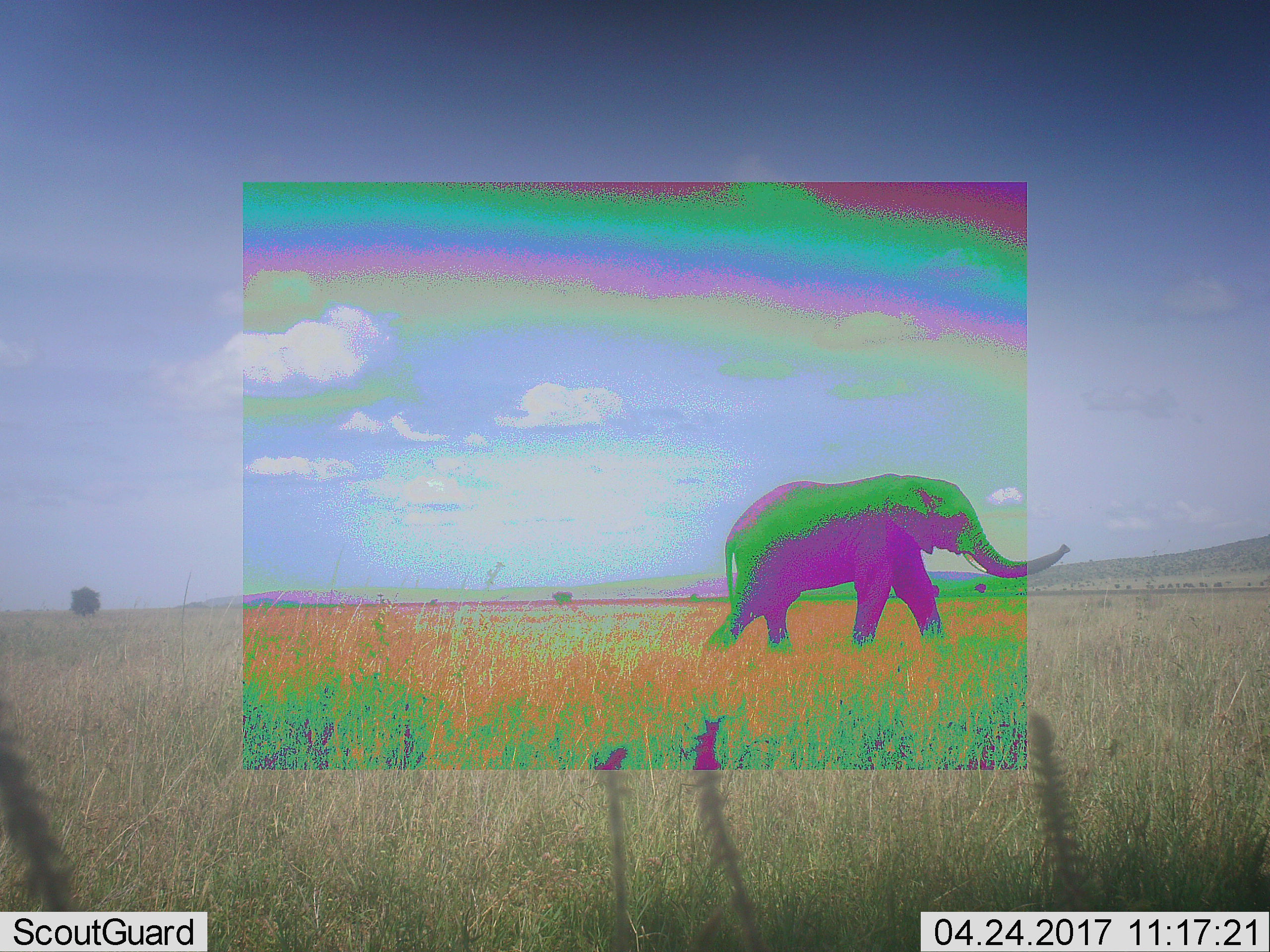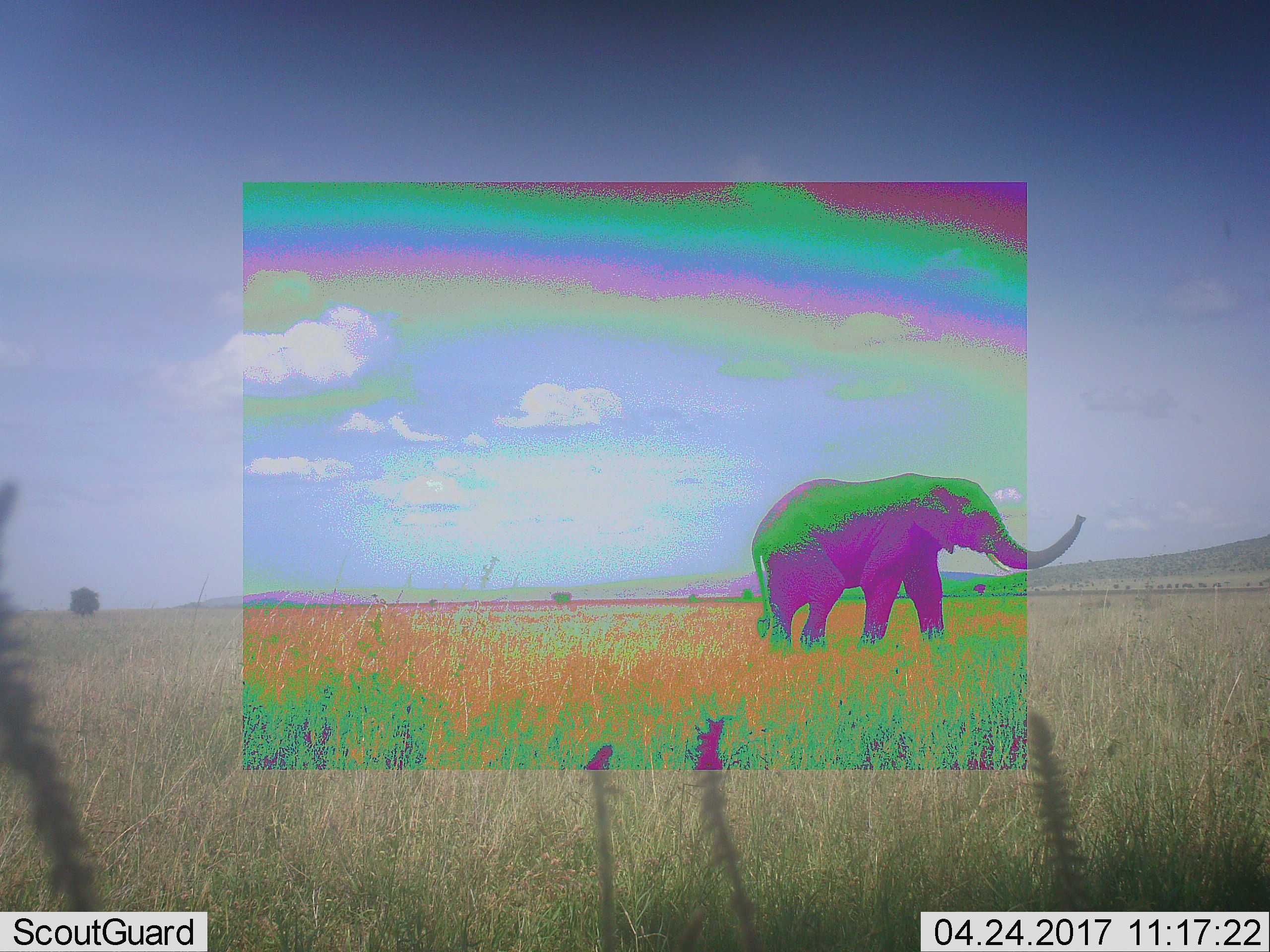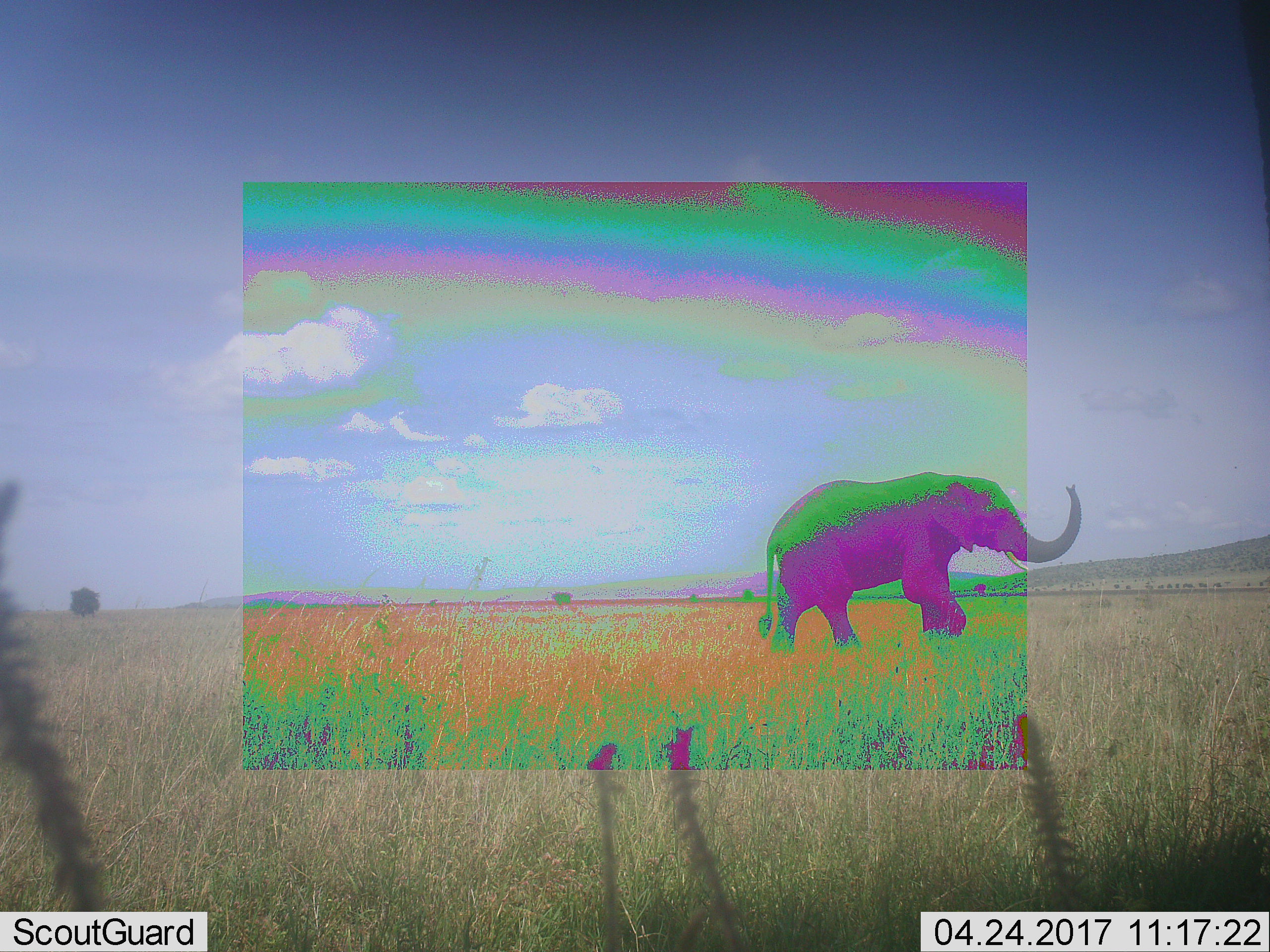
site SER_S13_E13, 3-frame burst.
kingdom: Animalia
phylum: Chordata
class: Mammalia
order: Proboscidea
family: Elephantidae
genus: Loxodonta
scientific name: Loxodonta africana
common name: african bush elephant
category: elephant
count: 1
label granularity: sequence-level